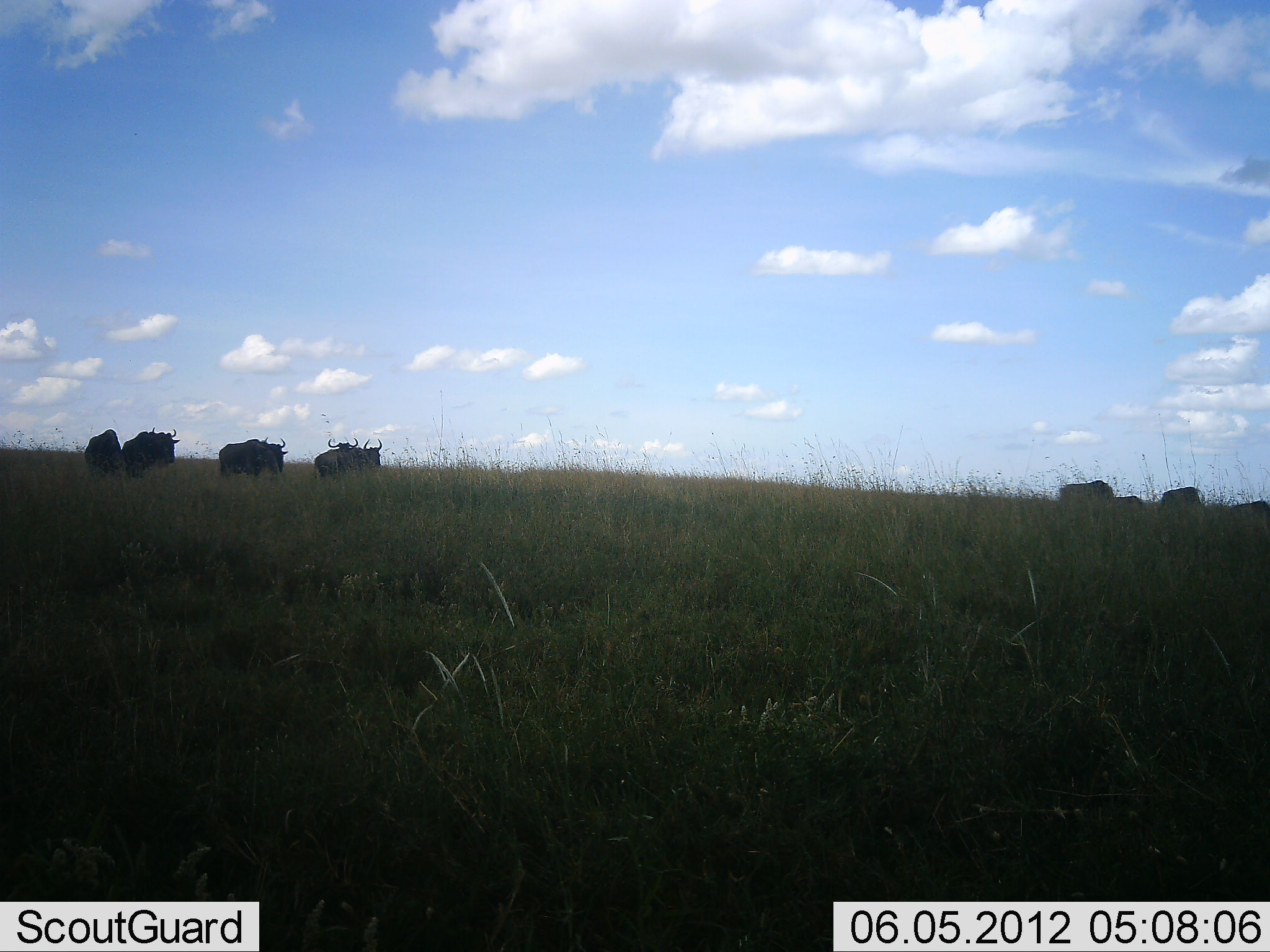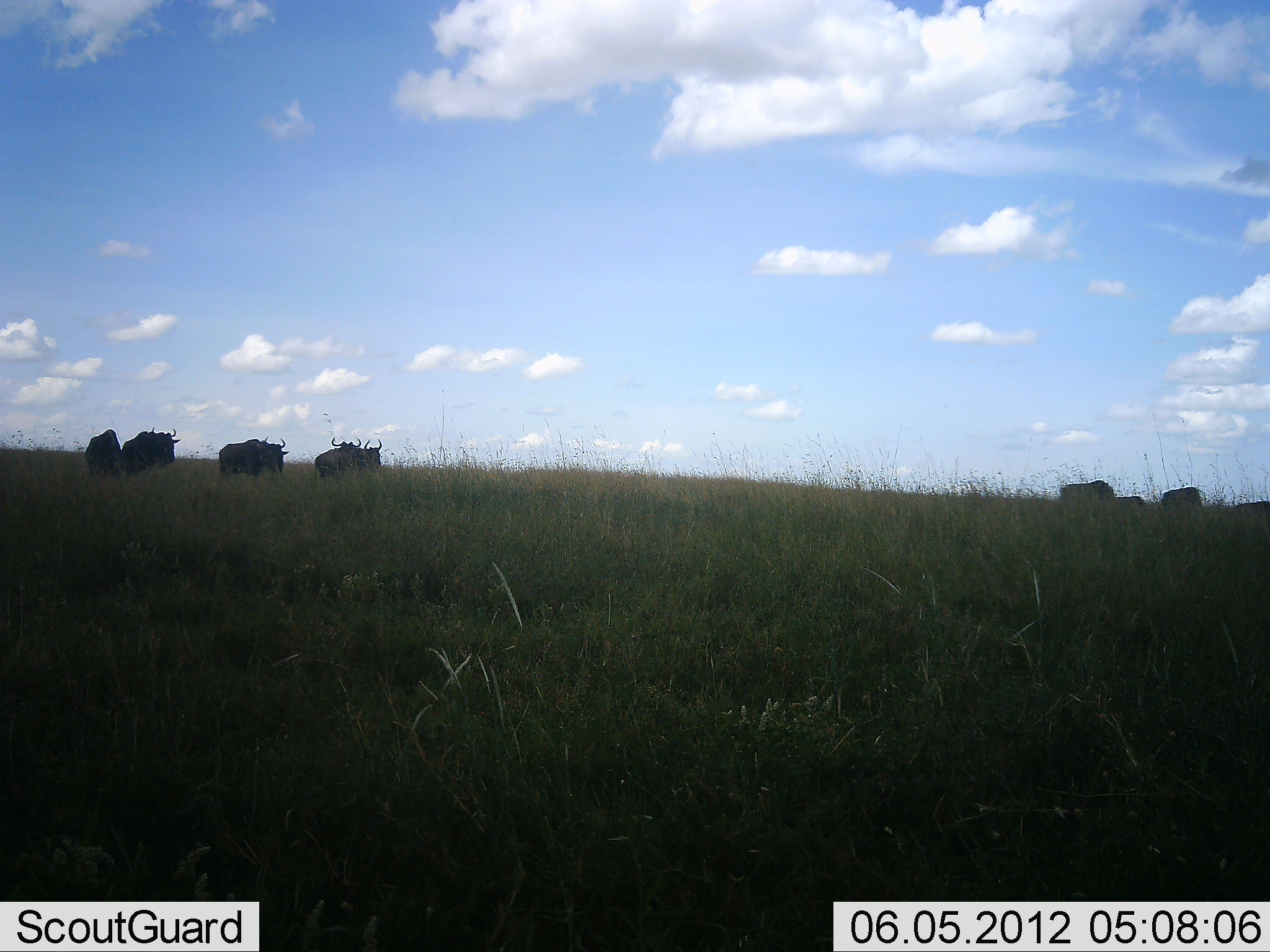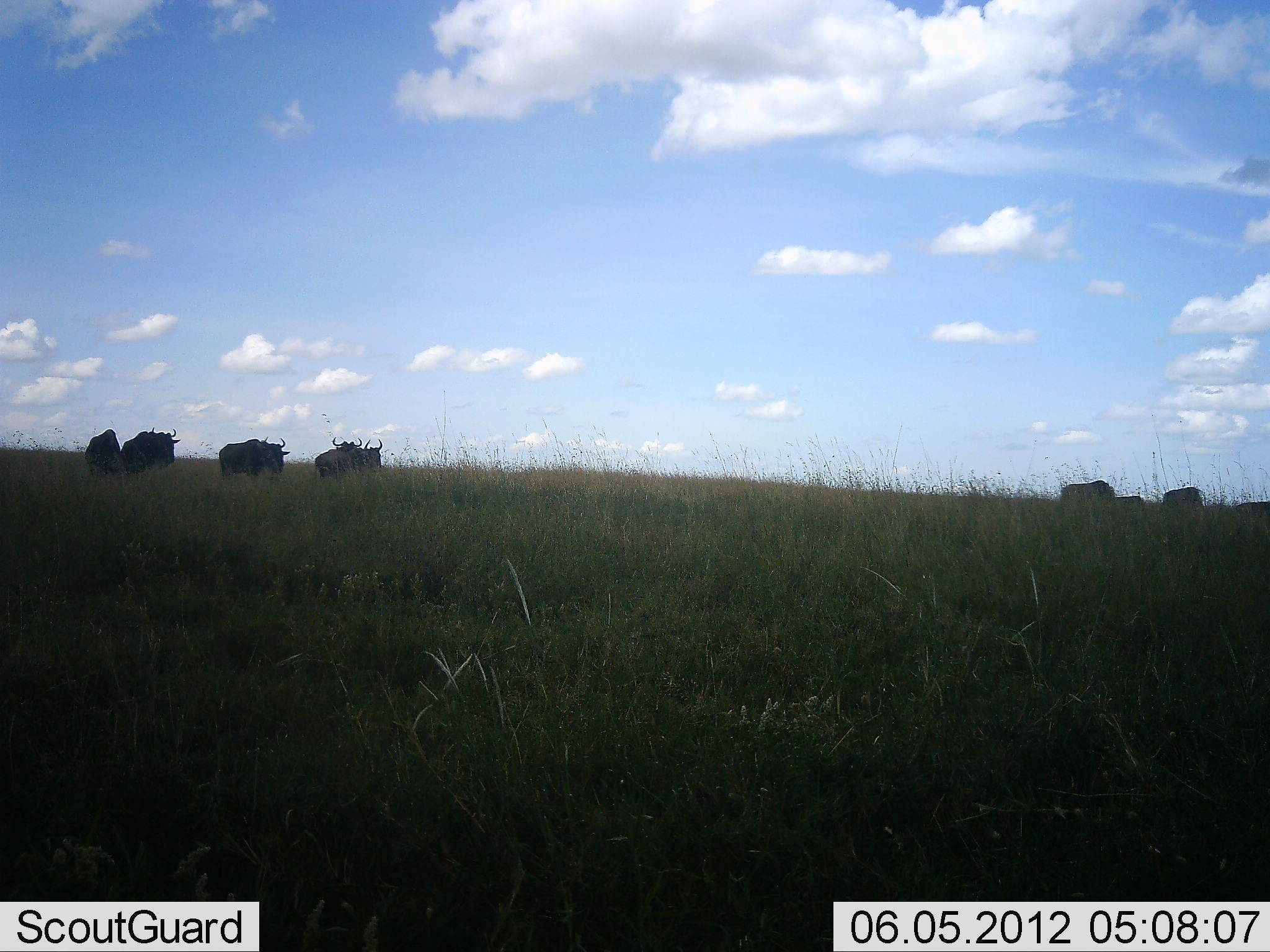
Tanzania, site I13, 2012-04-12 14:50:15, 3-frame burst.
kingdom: Animalia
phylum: Chordata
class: Mammalia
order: Artiodactyla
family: Bovidae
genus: Connochaetes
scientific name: Connochaetes taurinus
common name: blue wildebeest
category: wildebeest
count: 8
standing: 91%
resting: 0%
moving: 5%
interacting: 0%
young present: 5%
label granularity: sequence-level